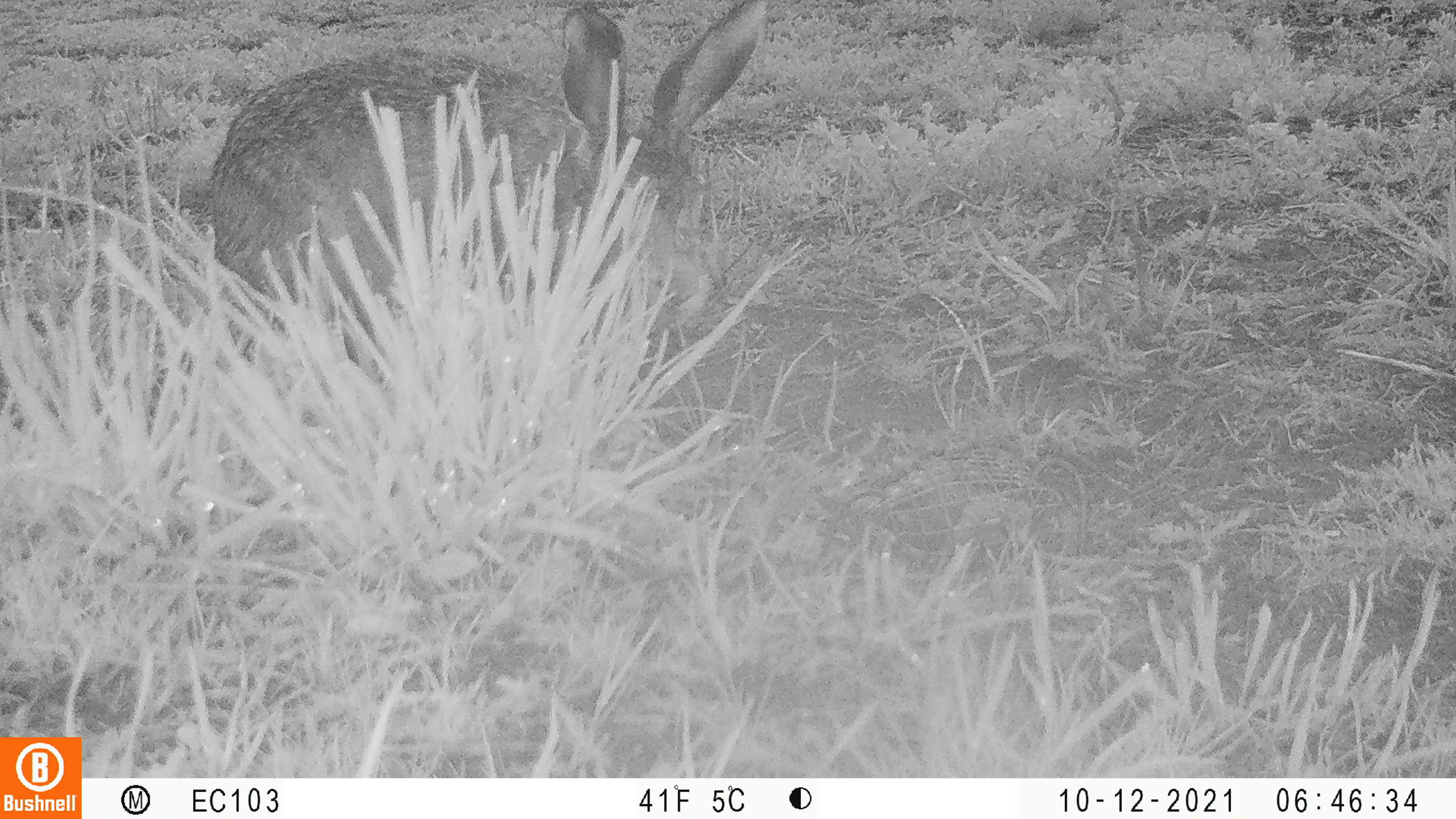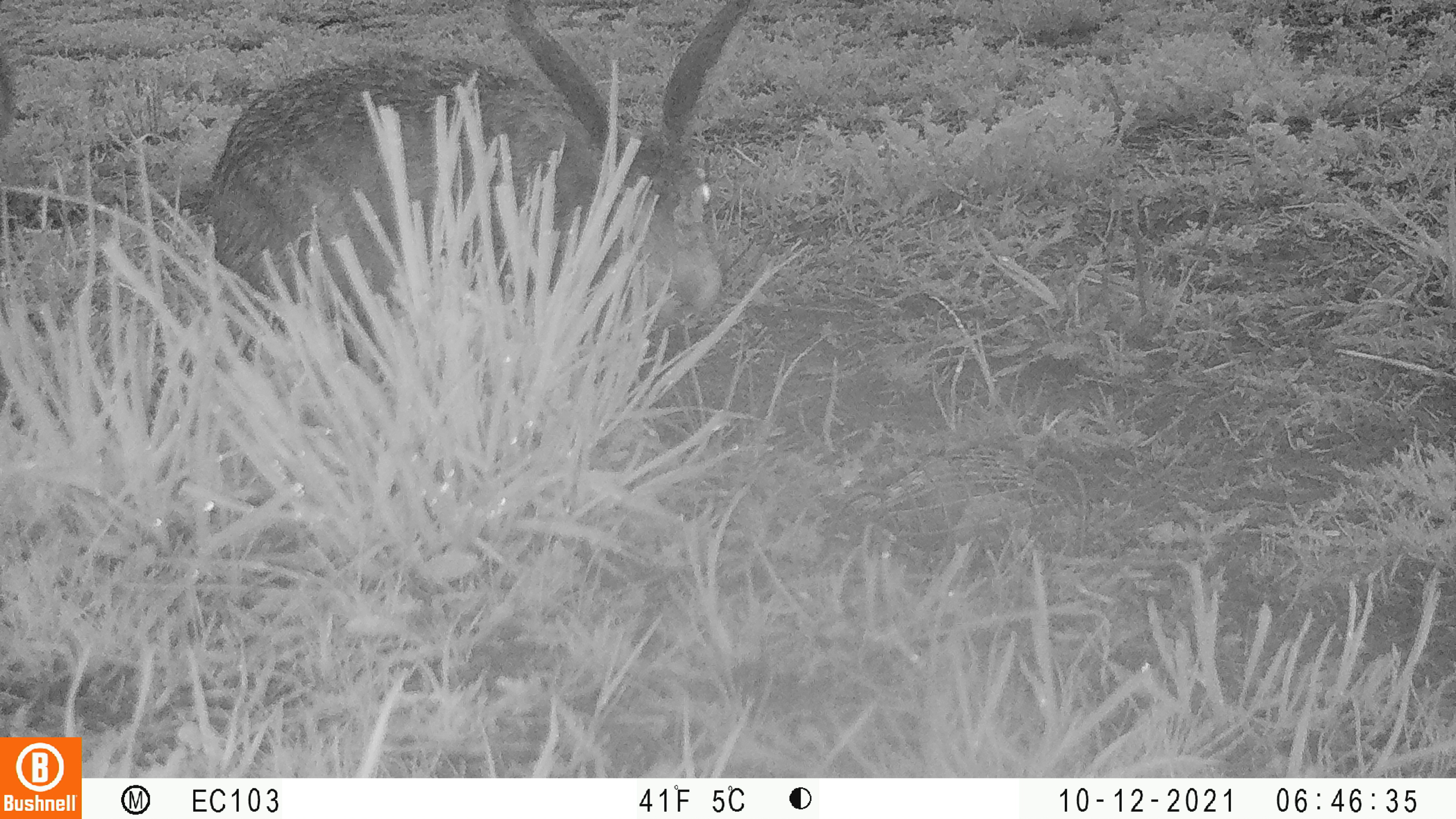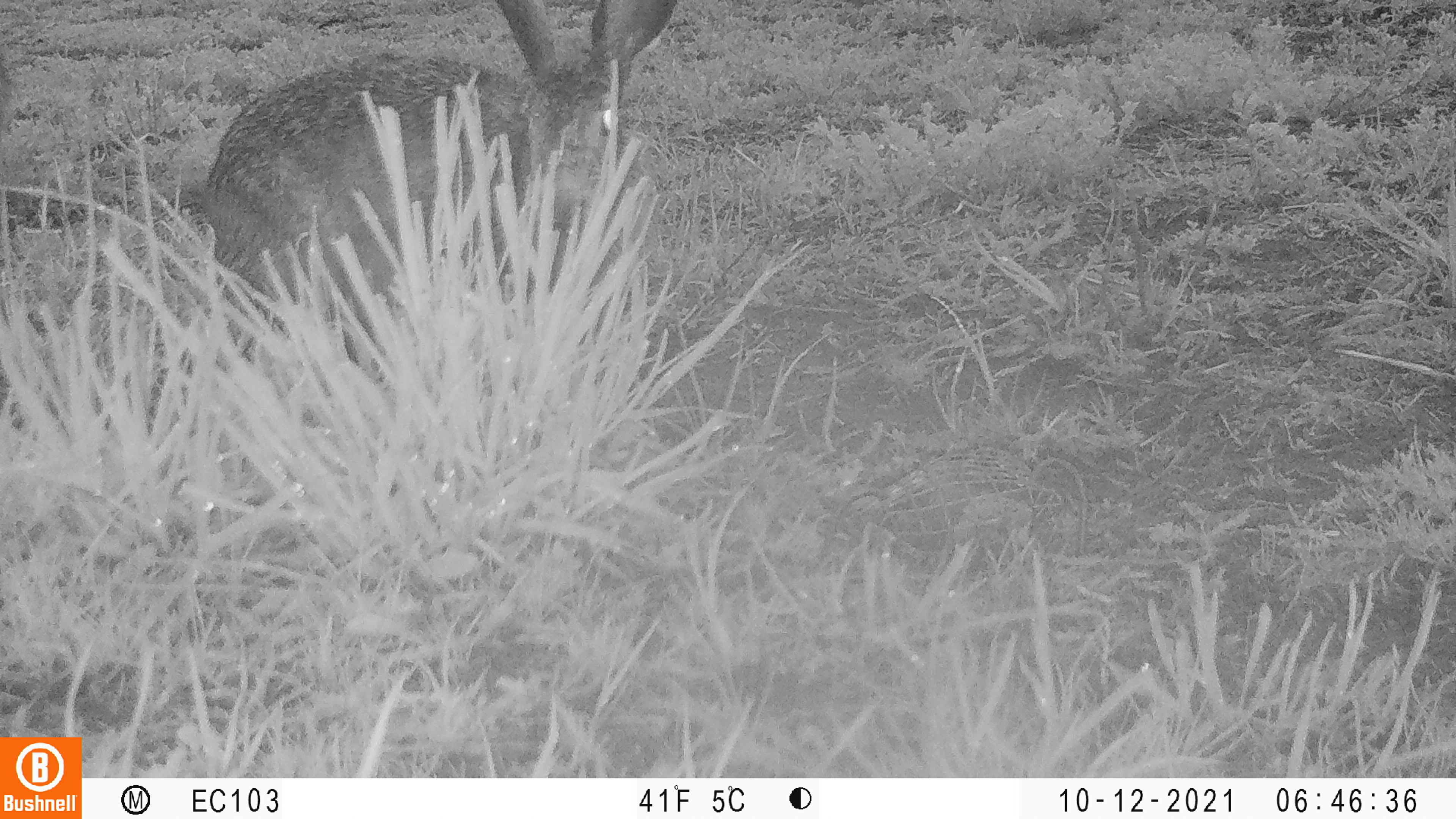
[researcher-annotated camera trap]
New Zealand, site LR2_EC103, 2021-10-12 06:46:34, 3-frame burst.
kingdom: Animalia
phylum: Chordata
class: Mammalia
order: Lagomorpha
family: Leporidae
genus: Lepus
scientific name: Lepus europaeus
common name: brown hare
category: hare